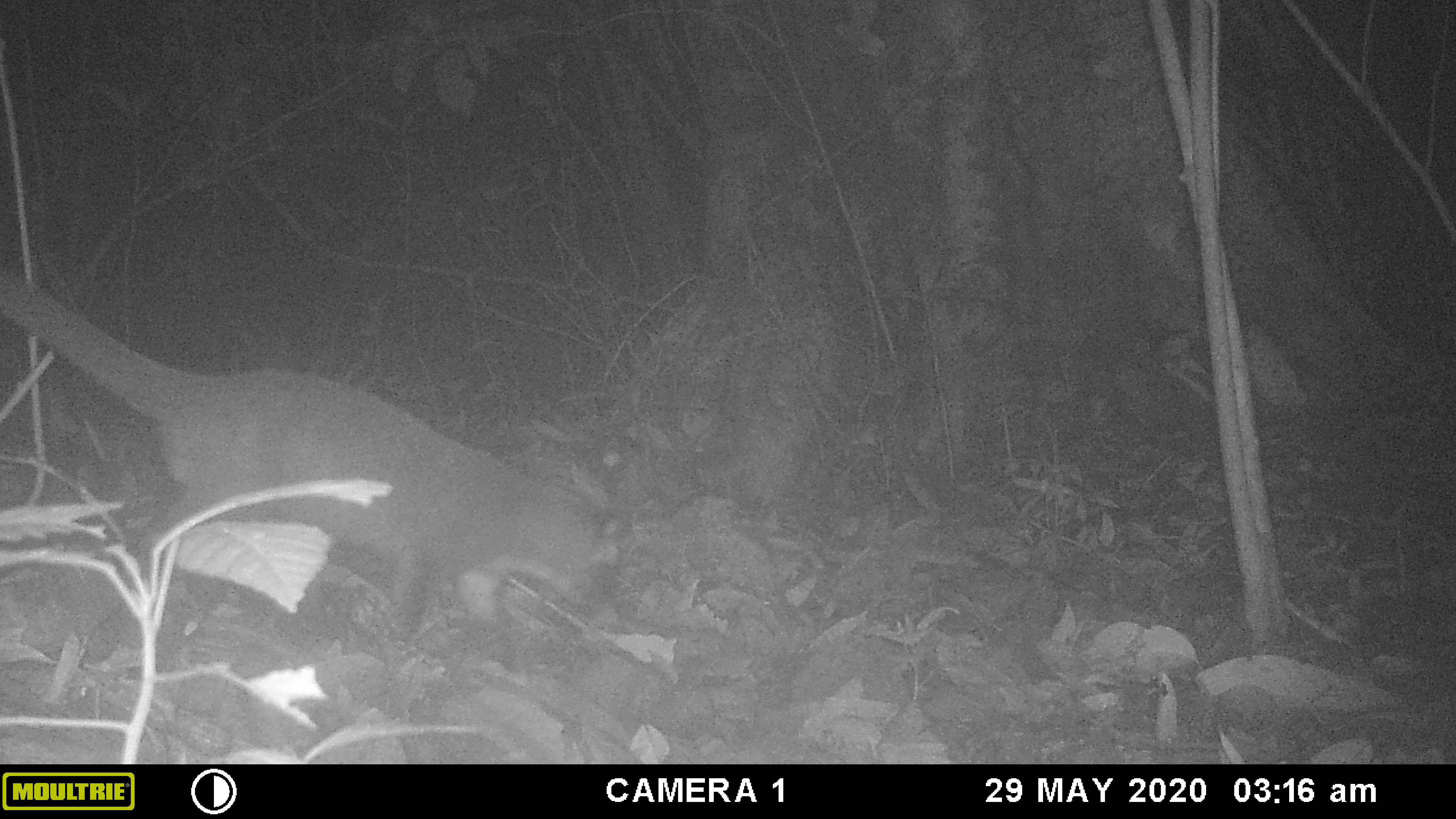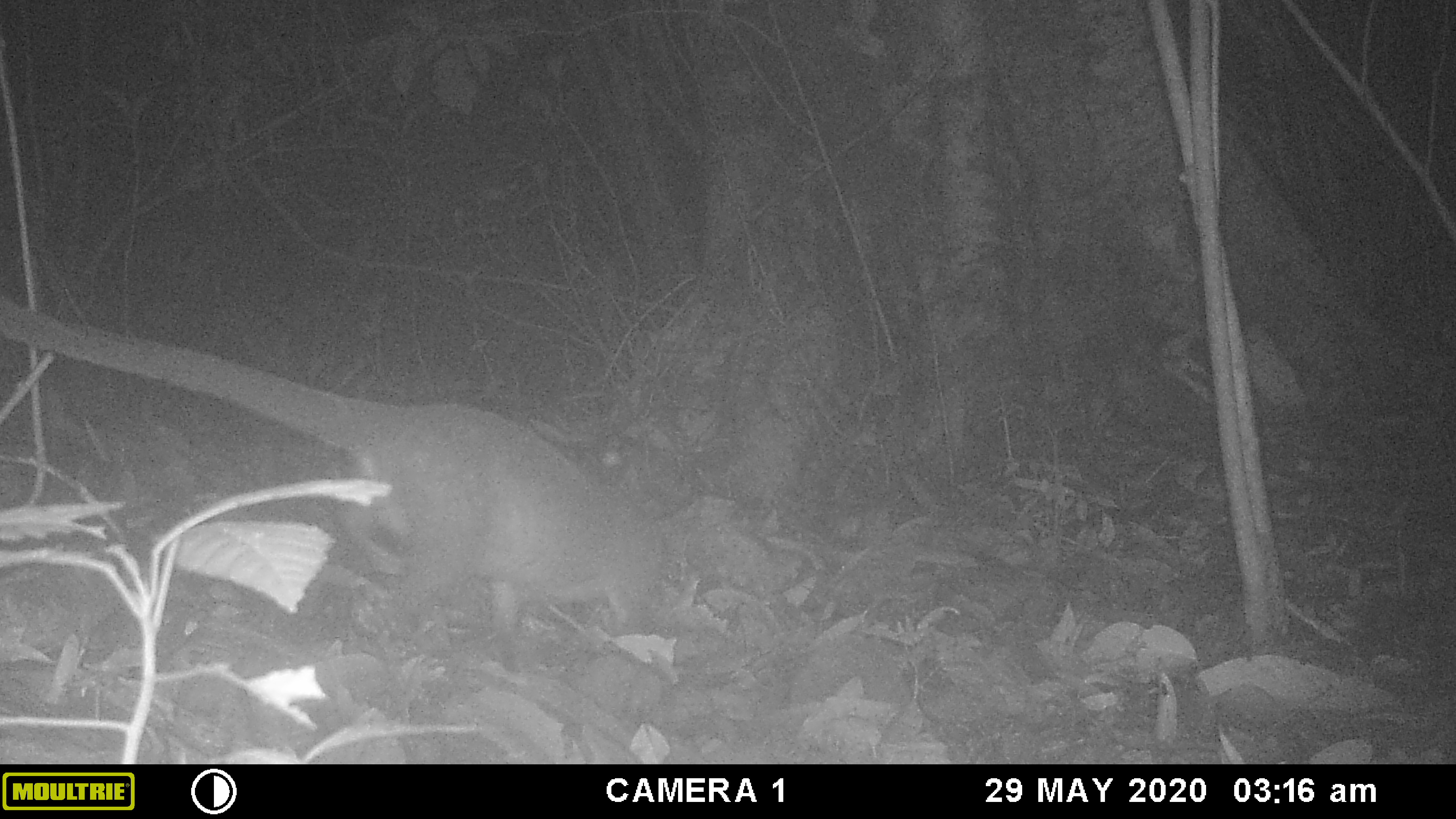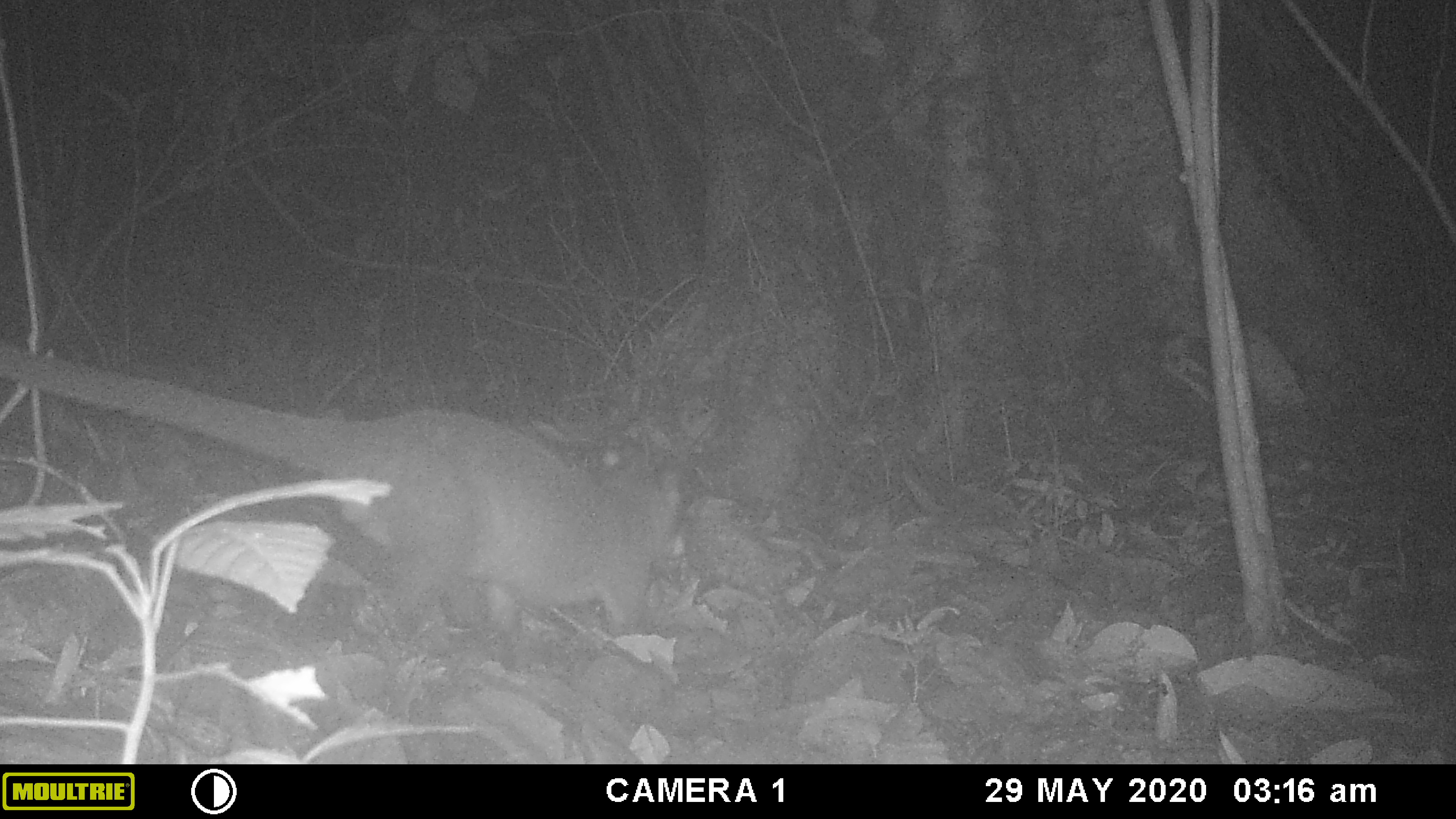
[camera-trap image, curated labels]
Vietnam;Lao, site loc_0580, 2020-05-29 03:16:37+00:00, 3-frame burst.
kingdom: Animalia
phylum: Chordata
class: Mammalia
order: Carnivora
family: Viverridae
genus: Paguma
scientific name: Paguma larvata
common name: masked palm civet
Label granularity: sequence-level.